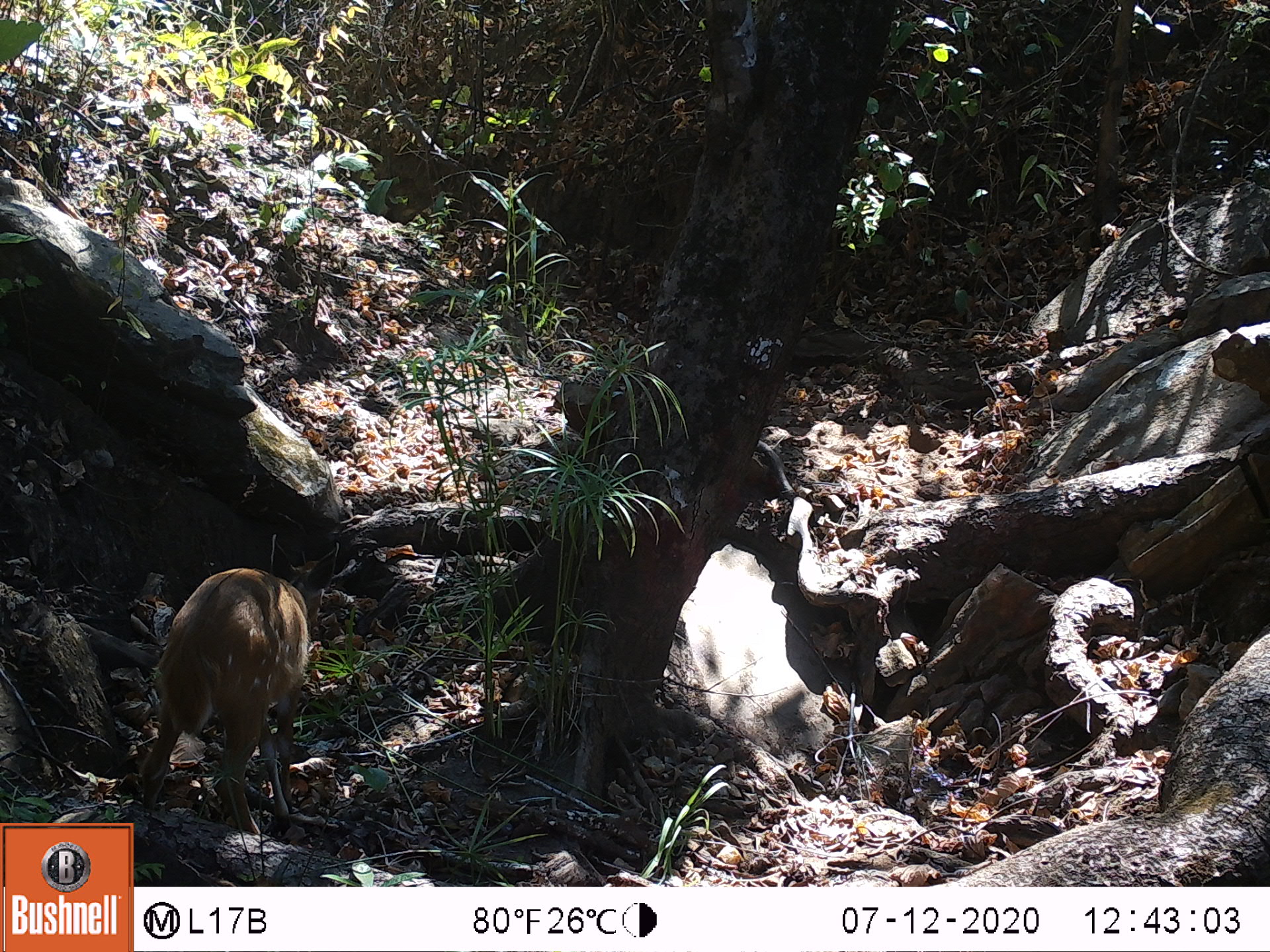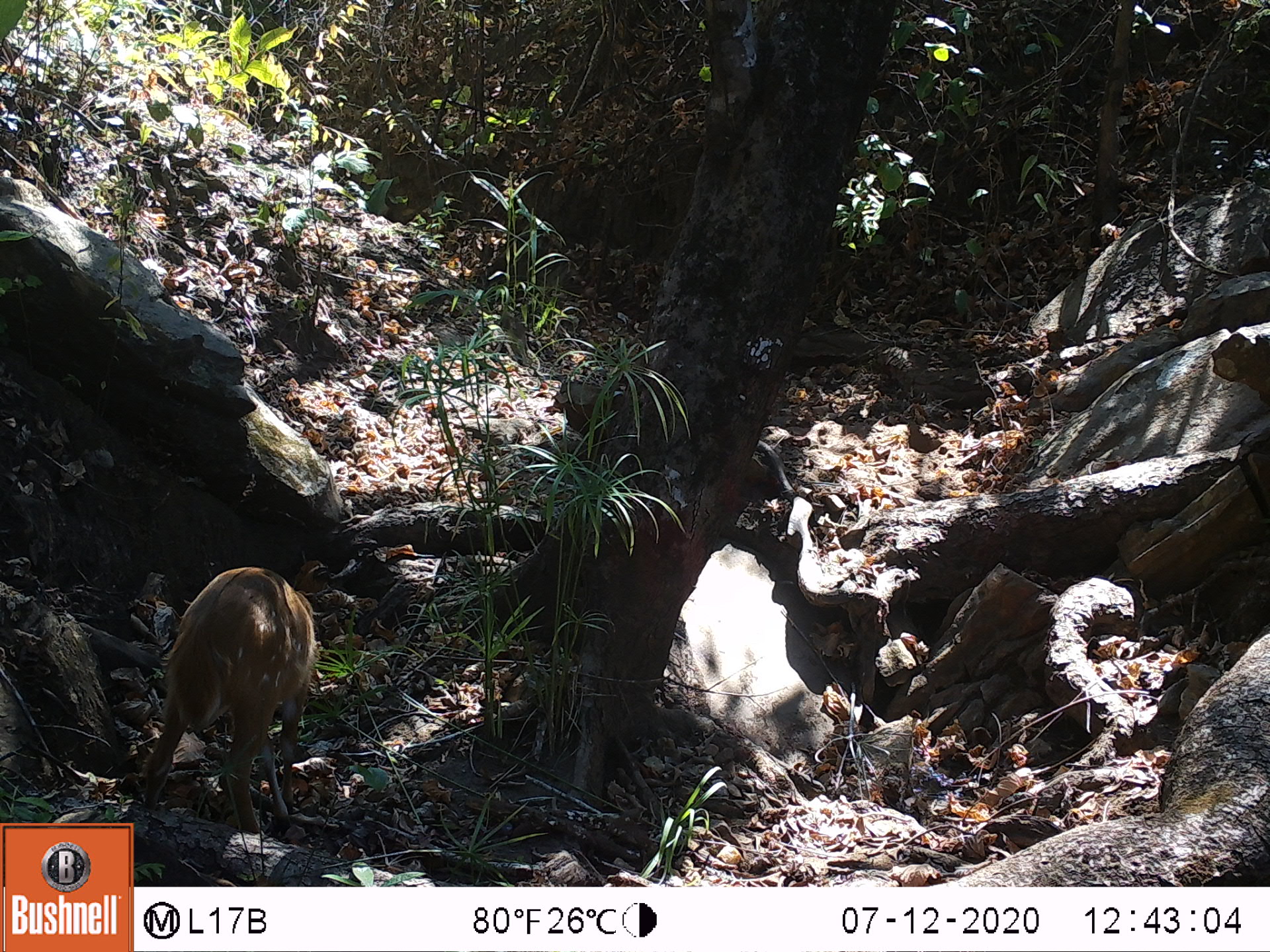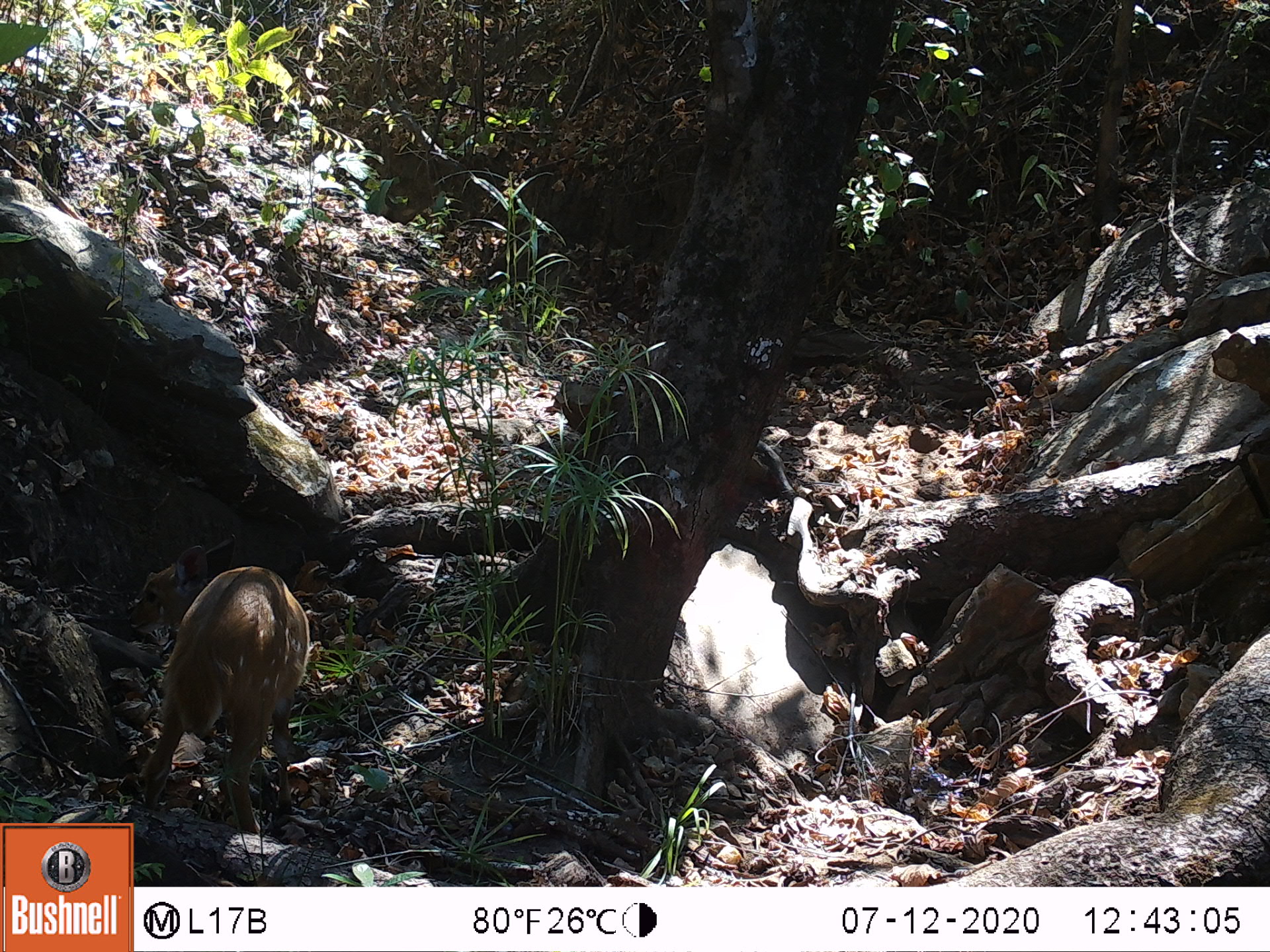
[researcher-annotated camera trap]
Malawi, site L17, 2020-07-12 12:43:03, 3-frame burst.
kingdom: Animalia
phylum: Chordata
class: Mammalia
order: Artiodactyla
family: Bovidae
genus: Tragelaphus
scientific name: Tragelaphus sylvaticus sylvaticus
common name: cape bushbuck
Cape bushbuck (Tragelaphus sylvaticus sylvaticus), count 1.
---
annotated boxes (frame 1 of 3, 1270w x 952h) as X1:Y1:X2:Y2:
cape bushbuck: 138:567:315:824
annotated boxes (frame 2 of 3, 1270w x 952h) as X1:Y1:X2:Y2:
cape bushbuck: 136:564:319:819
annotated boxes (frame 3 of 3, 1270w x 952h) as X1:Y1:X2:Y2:
cape bushbuck: 138:564:319:824